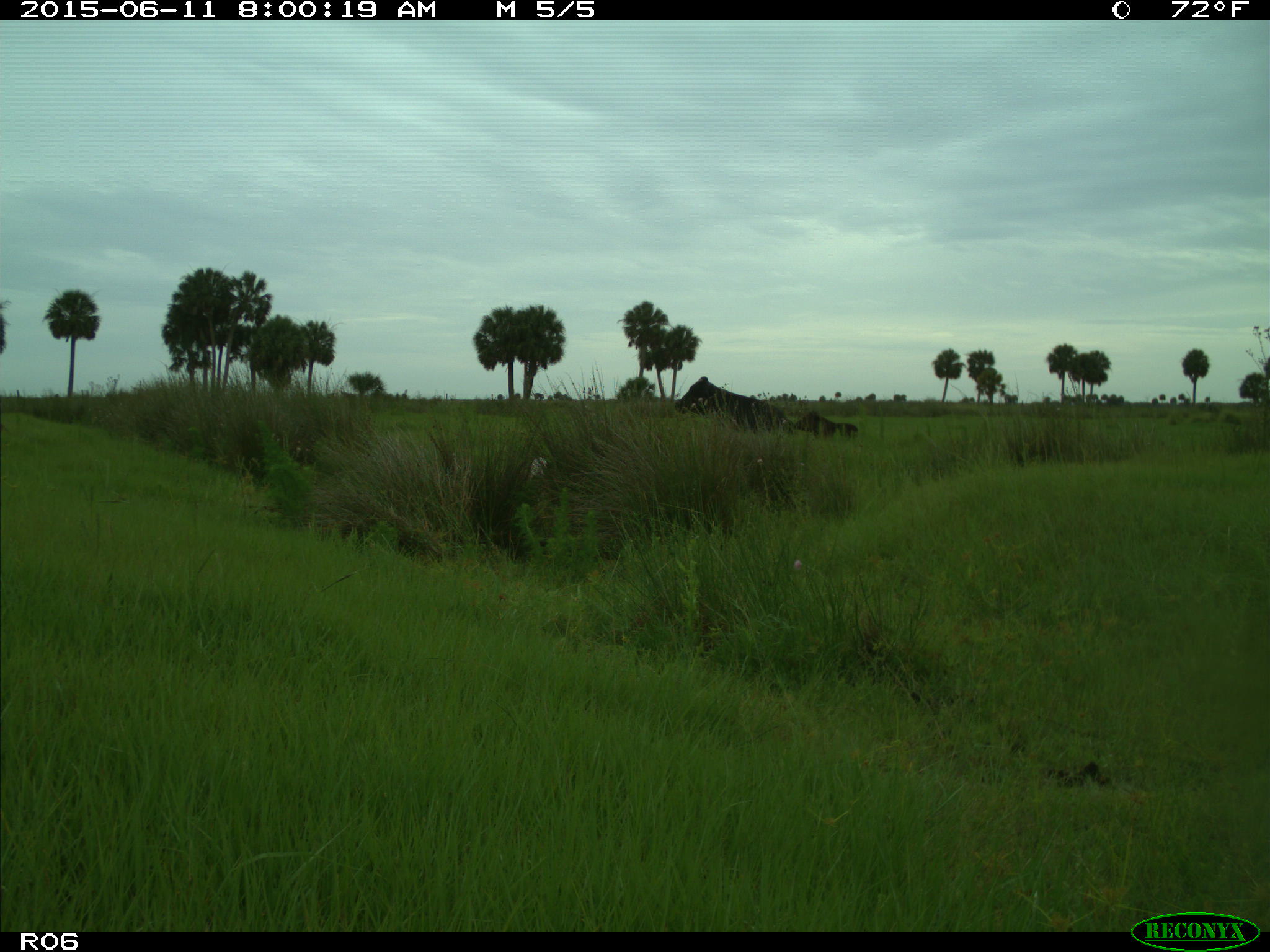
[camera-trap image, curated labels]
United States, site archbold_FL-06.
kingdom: Animalia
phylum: Chordata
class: Mammalia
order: Artiodactyla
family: Bovidae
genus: Bos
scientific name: Bos taurus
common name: domestic cow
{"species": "Bos taurus (domestic cow)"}